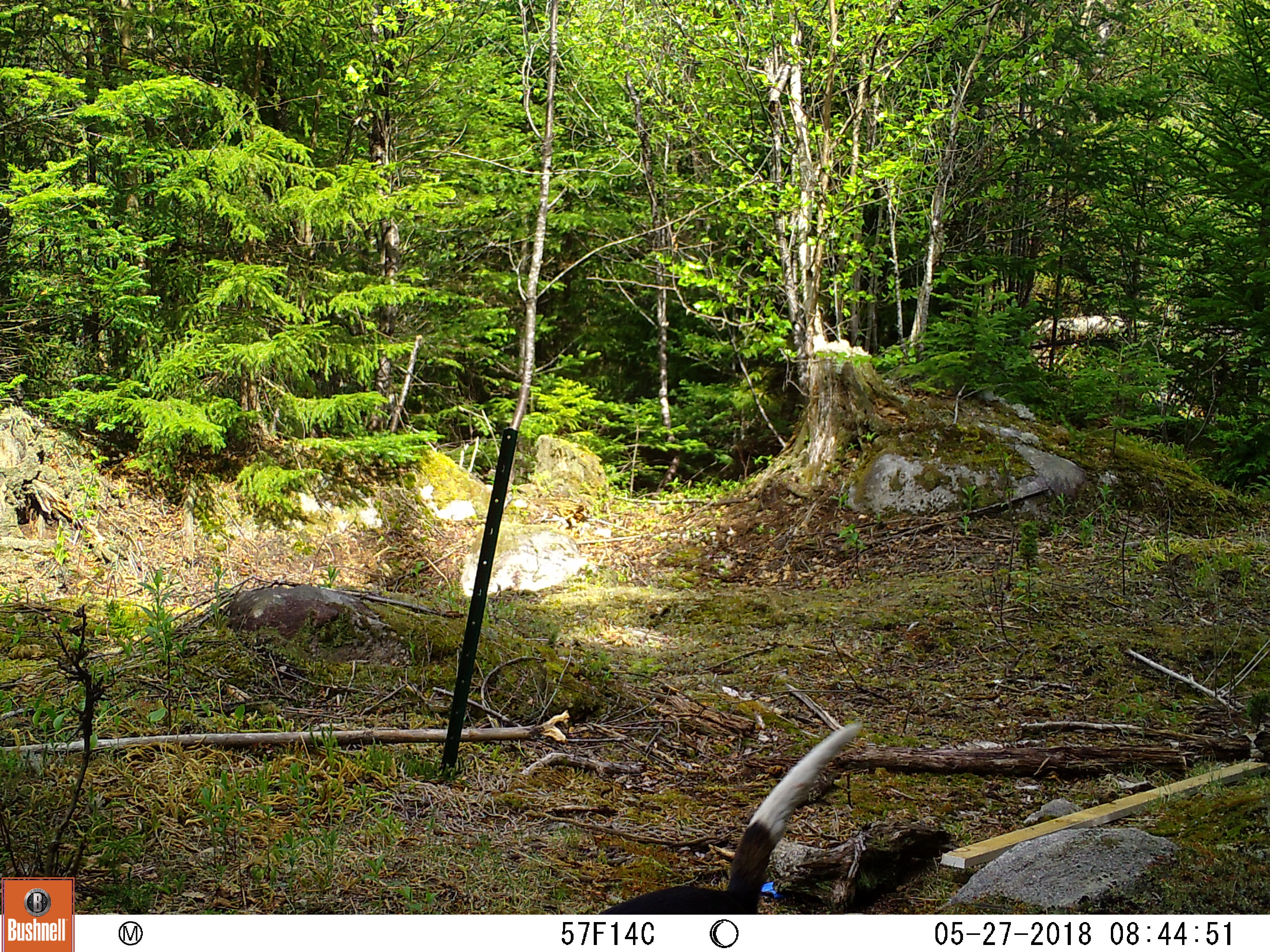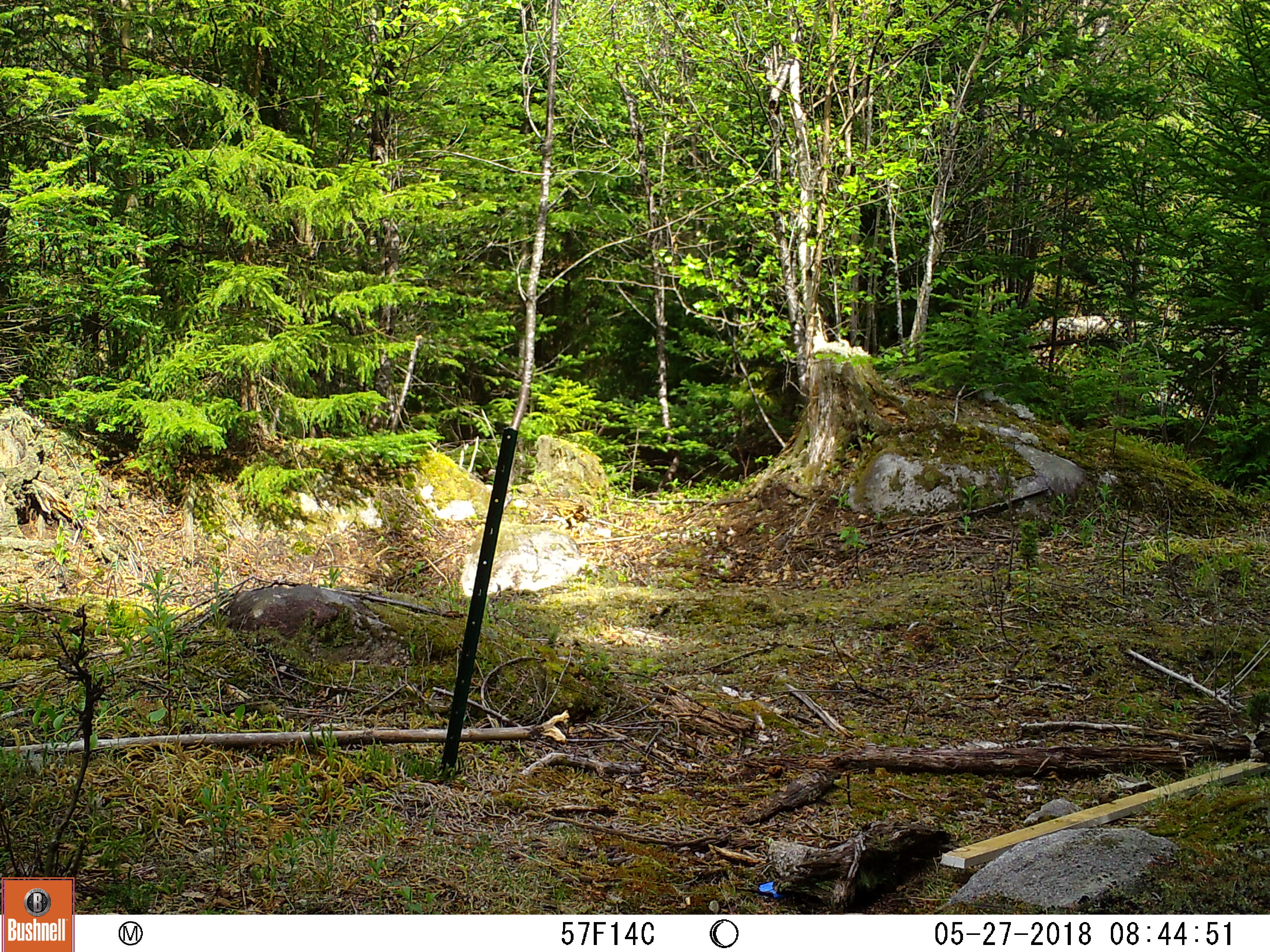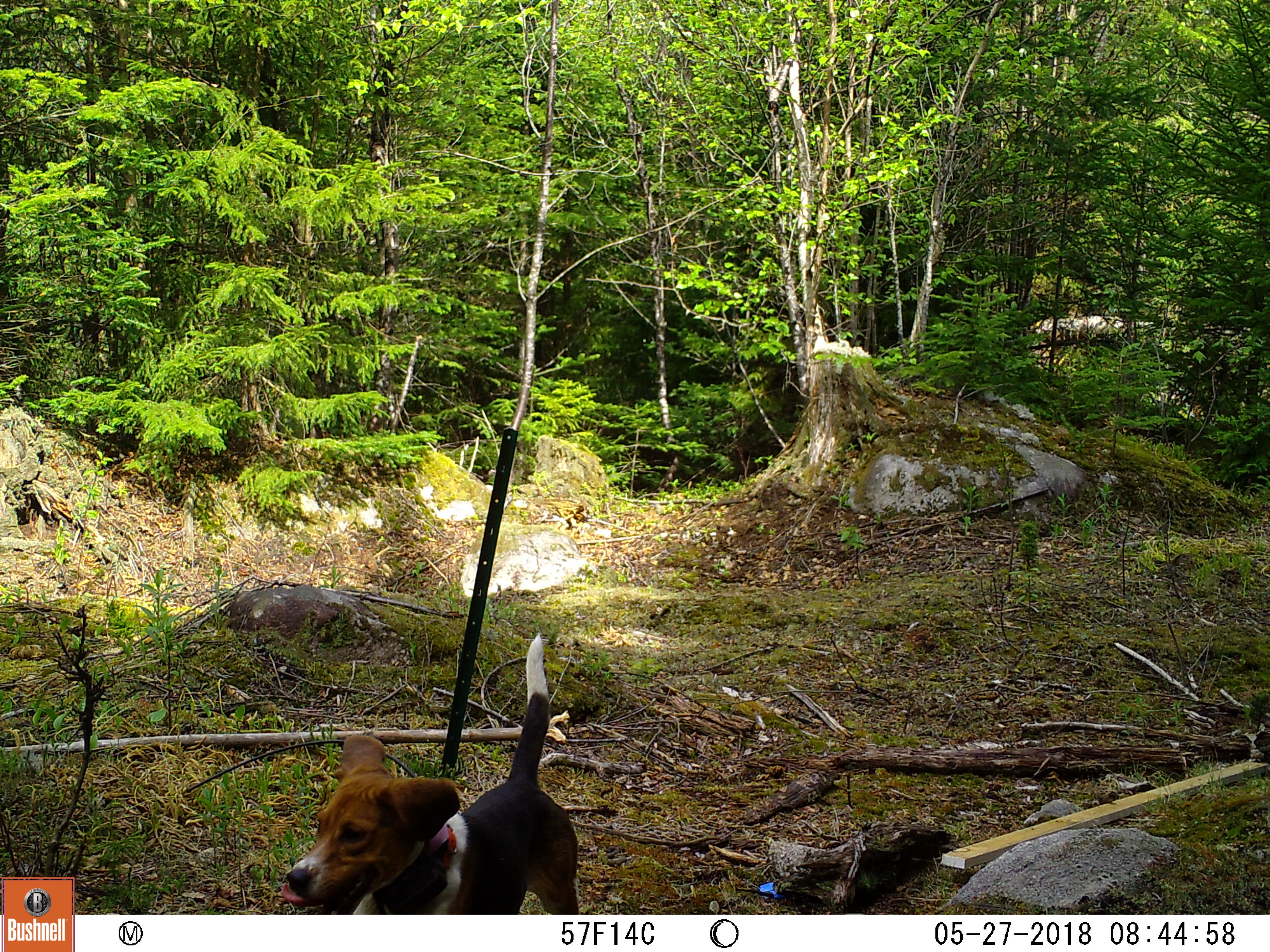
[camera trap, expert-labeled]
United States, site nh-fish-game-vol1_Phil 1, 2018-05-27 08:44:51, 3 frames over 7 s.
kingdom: Animalia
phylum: Chordata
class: Mammalia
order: Carnivora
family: Canidae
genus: Canis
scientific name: Canis familiaris familiaris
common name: domestic dog